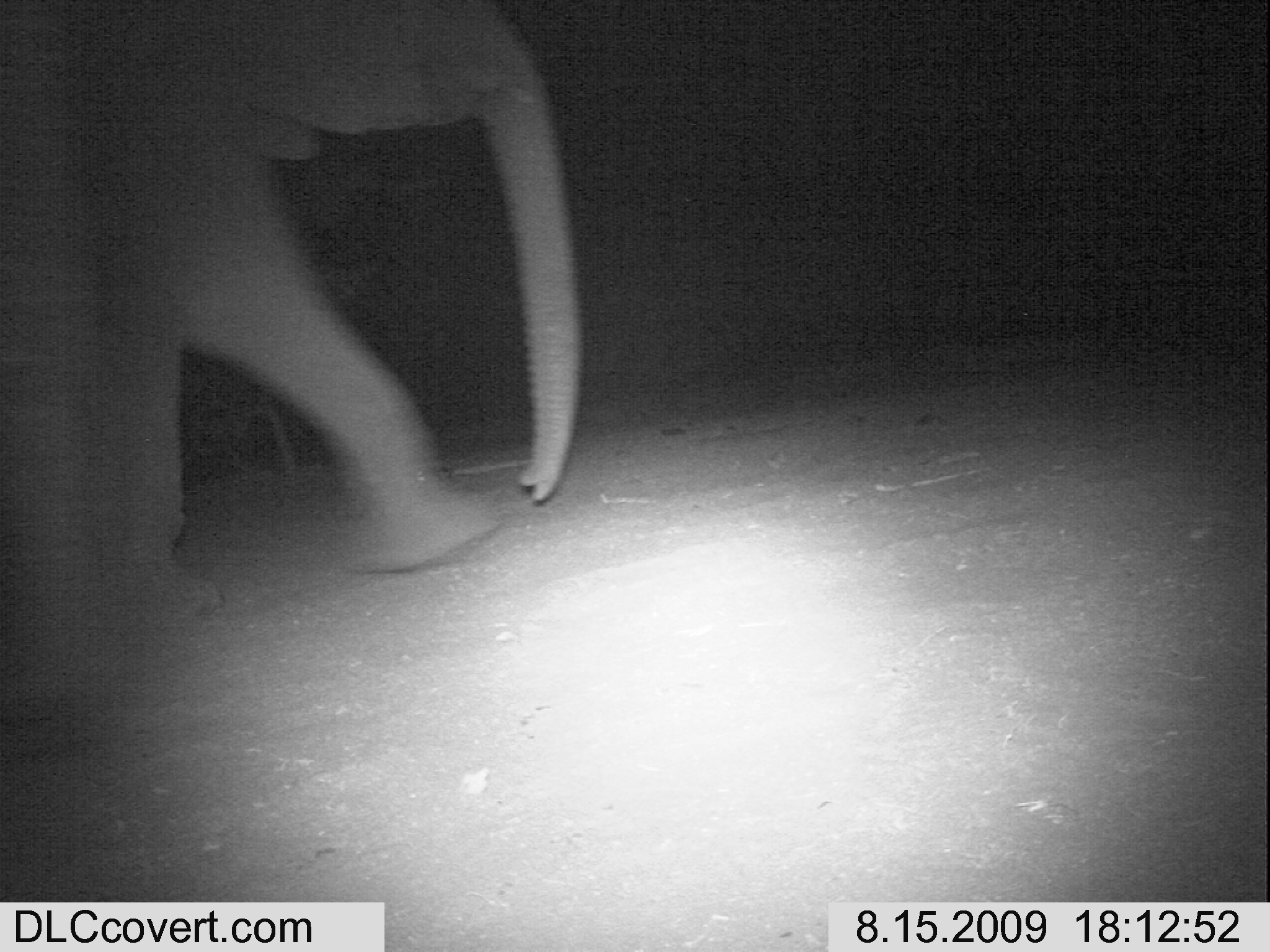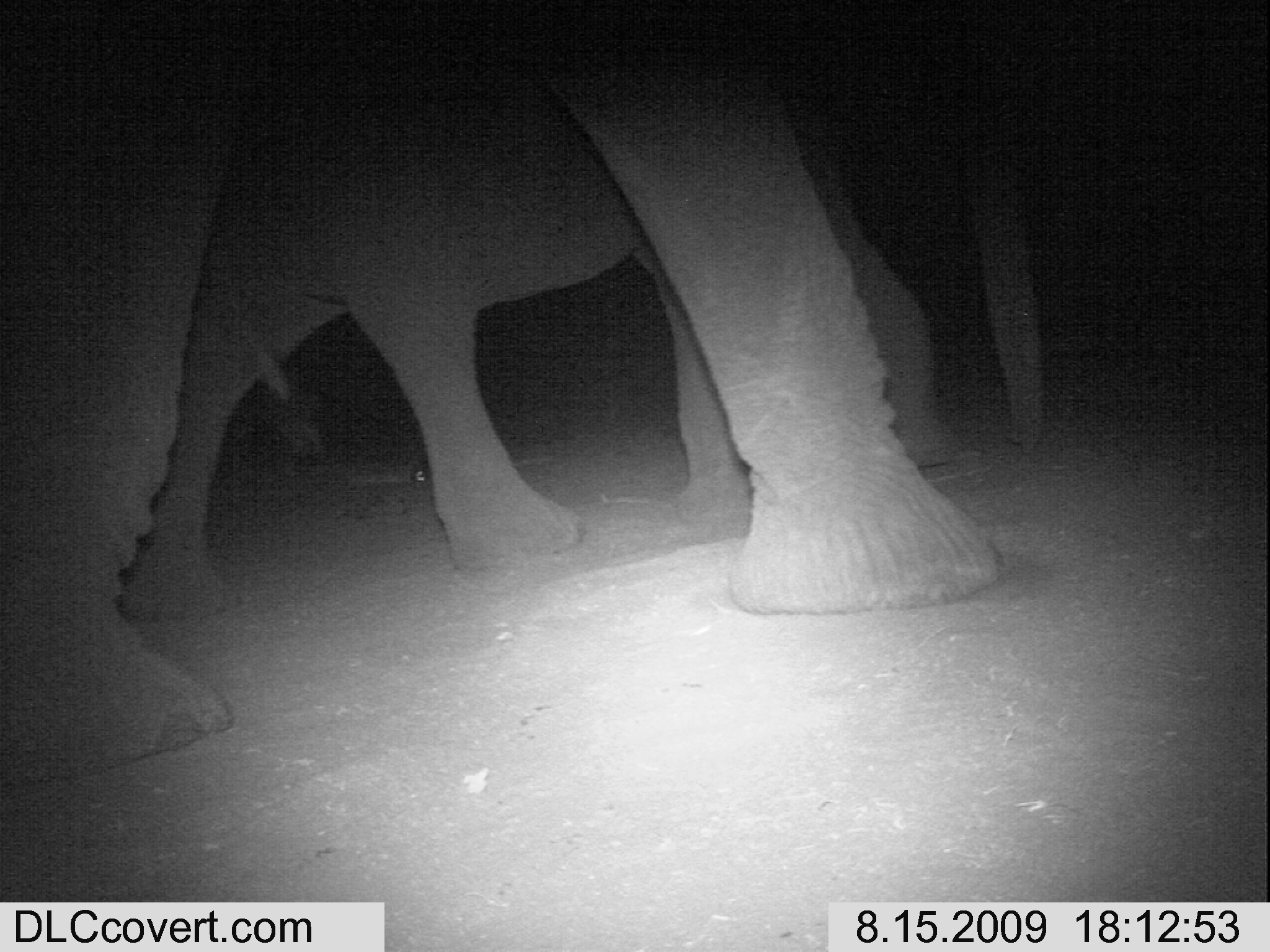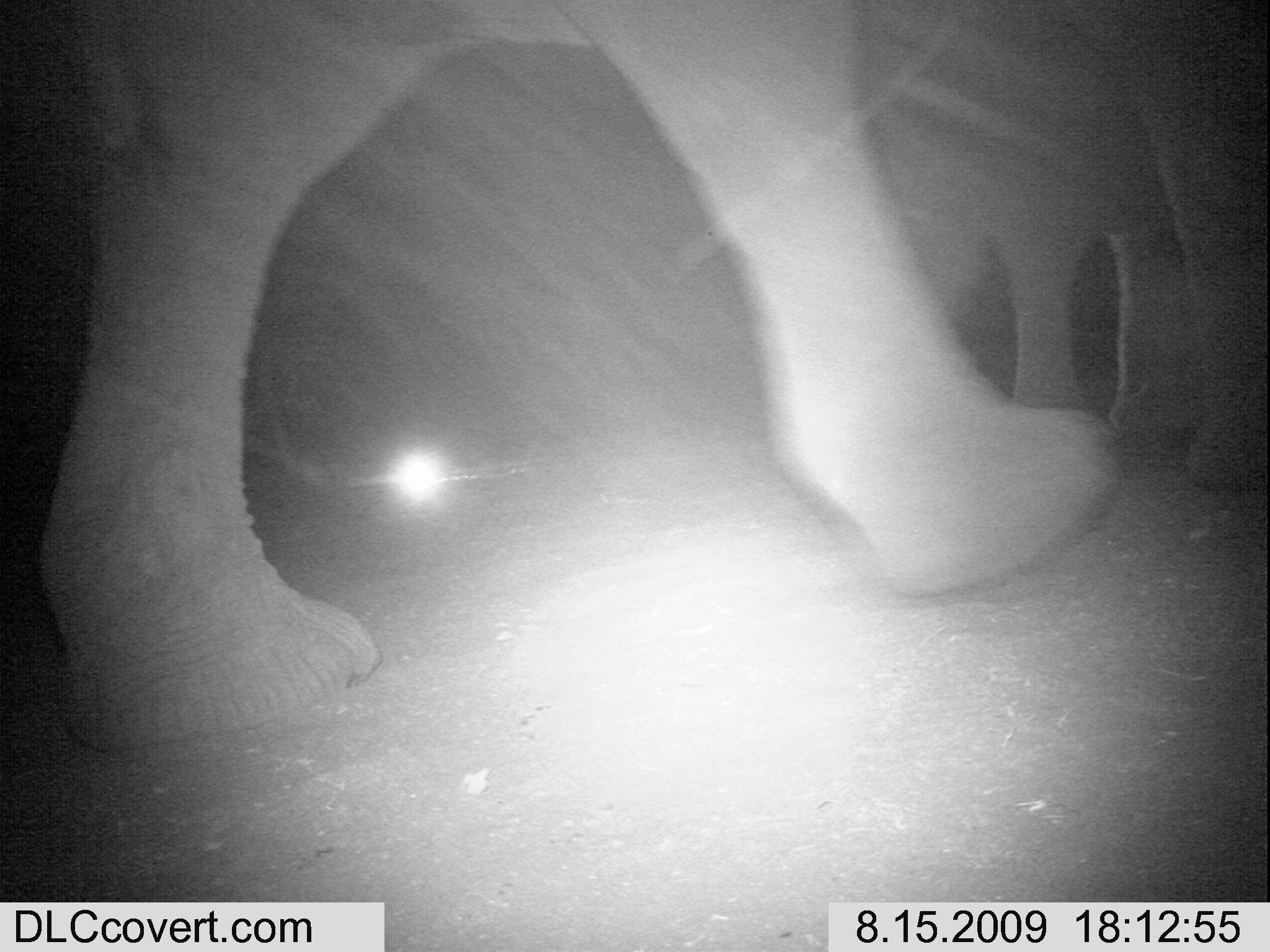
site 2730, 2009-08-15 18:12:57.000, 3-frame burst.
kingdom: Animalia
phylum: Chordata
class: Mammalia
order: Proboscidea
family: Elephantidae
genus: Loxodonta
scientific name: Loxodonta africana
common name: african bush elephant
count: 1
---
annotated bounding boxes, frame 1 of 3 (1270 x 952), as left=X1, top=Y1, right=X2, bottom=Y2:
loxodonta africana: left=0, top=0, right=581, bottom=621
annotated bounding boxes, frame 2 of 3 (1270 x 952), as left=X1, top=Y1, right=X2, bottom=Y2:
loxodonta africana: left=0, top=0, right=1004, bottom=788; left=118, top=0, right=1048, bottom=628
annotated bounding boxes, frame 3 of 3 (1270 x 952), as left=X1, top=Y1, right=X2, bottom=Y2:
loxodonta africana: left=27, top=0, right=1121, bottom=754; left=854, top=0, right=1268, bottom=496